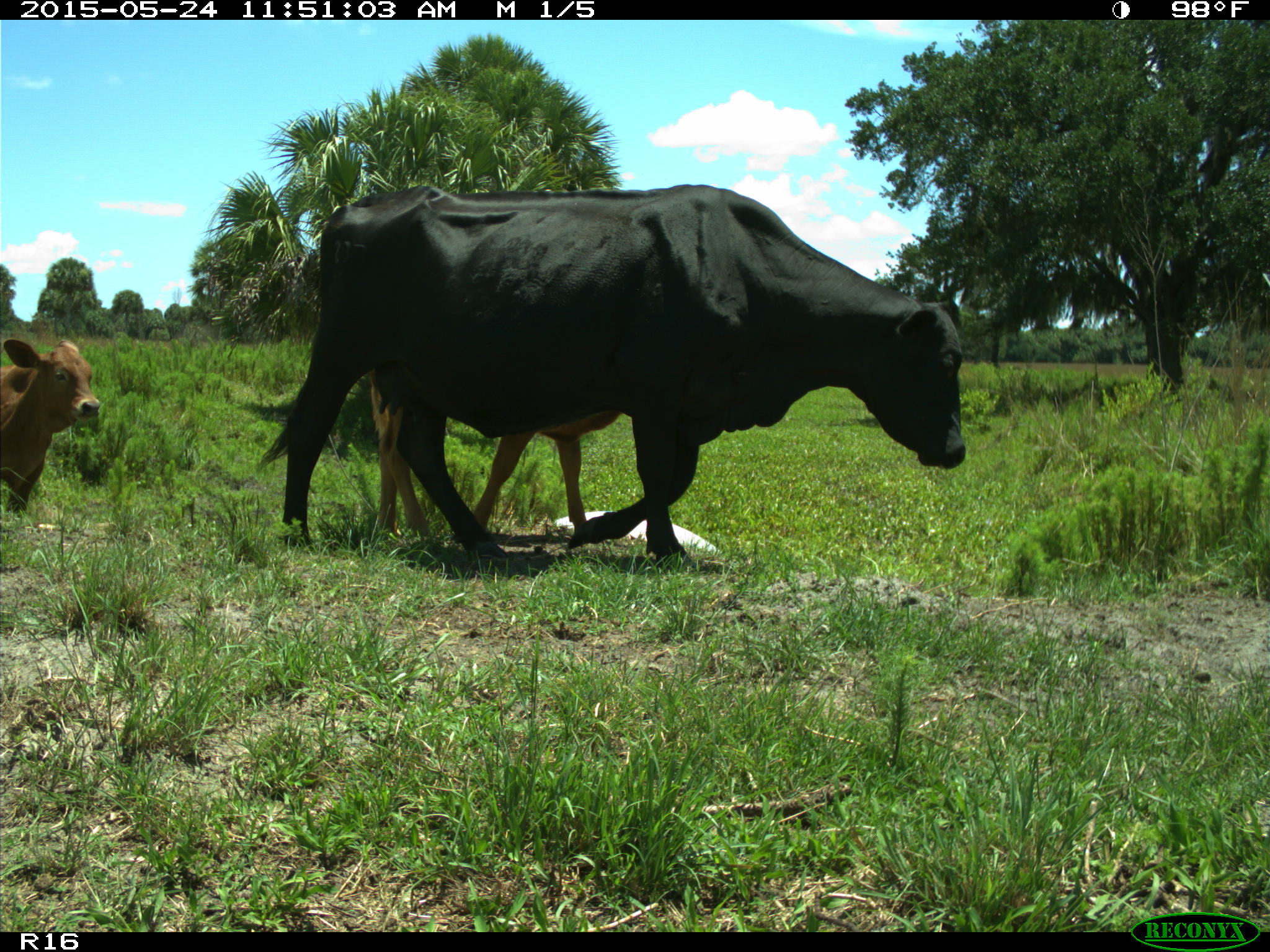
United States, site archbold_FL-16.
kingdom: Animalia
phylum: Chordata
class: Mammalia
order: Artiodactyla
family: Bovidae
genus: Bos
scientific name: Bos taurus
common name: domestic cow